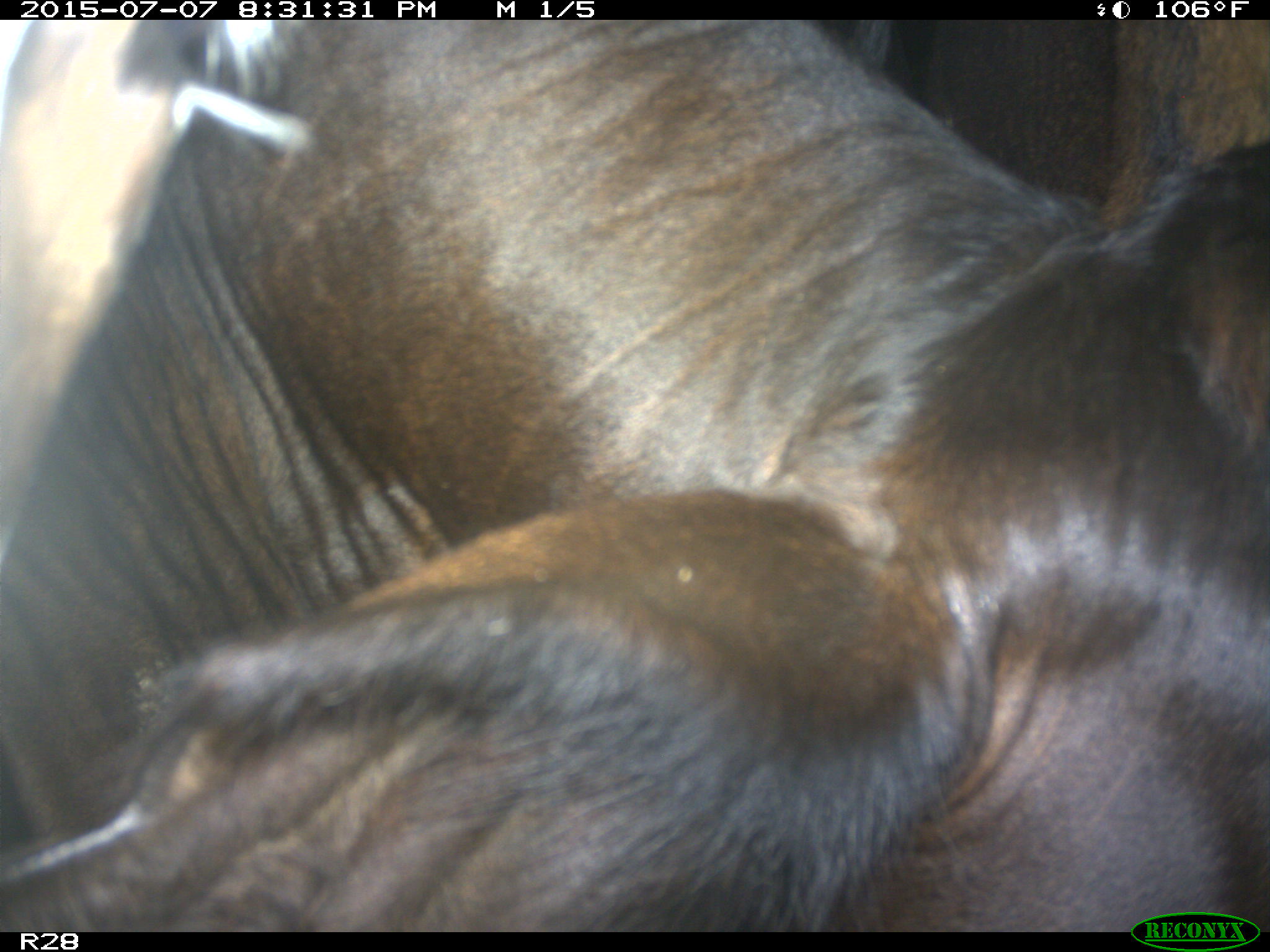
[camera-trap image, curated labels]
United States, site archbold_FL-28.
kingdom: Animalia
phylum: Chordata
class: Mammalia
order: Artiodactyla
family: Bovidae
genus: Bos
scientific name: Bos taurus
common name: domestic cow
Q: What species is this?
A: Bos taurus (domestic cow).